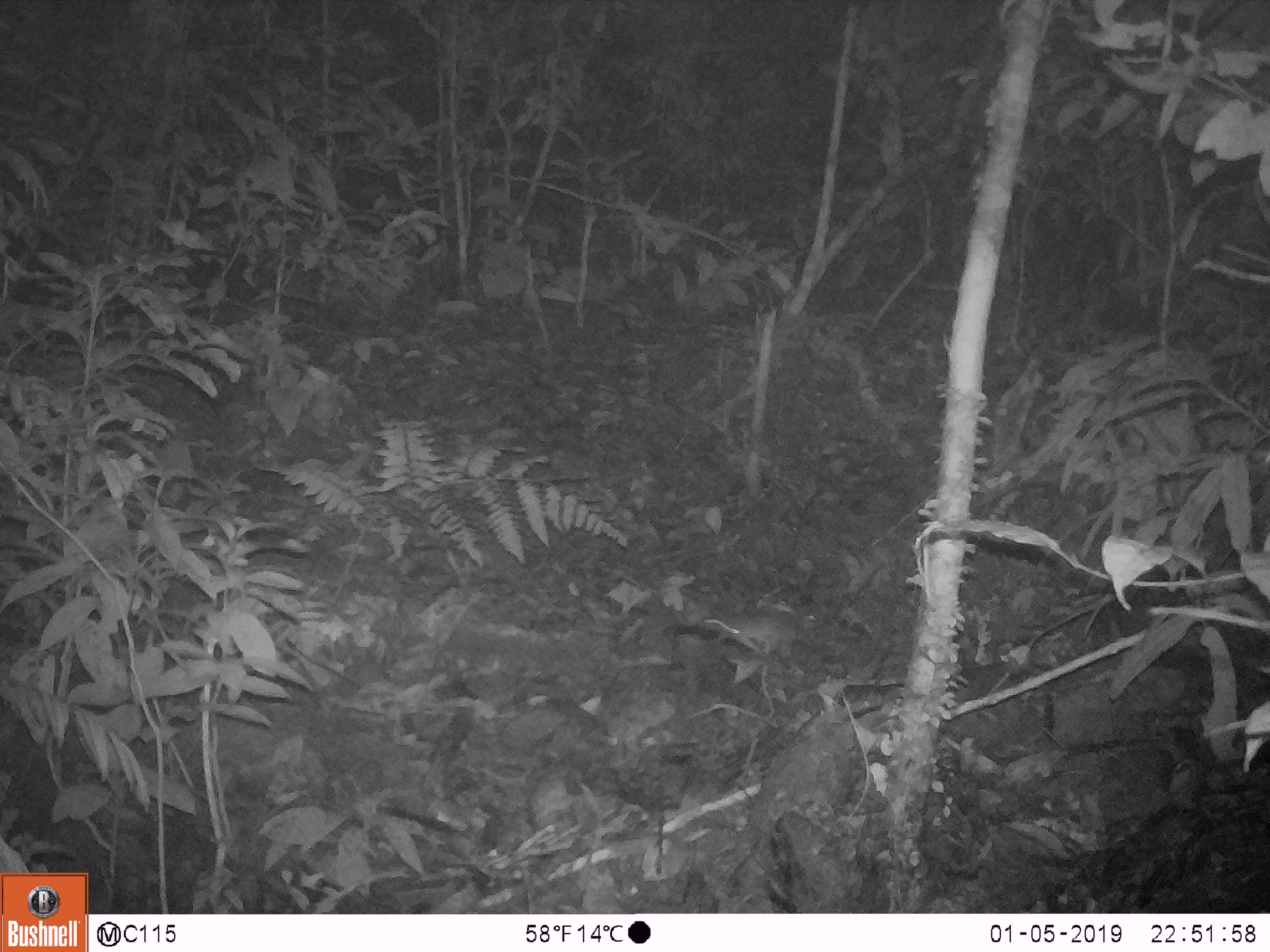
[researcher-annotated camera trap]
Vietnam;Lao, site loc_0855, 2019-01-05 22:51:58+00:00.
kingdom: Animalia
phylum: Chordata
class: Mammalia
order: Rodentia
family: Muridae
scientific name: Muridae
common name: old-world mice and rats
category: unidentified murid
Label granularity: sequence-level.